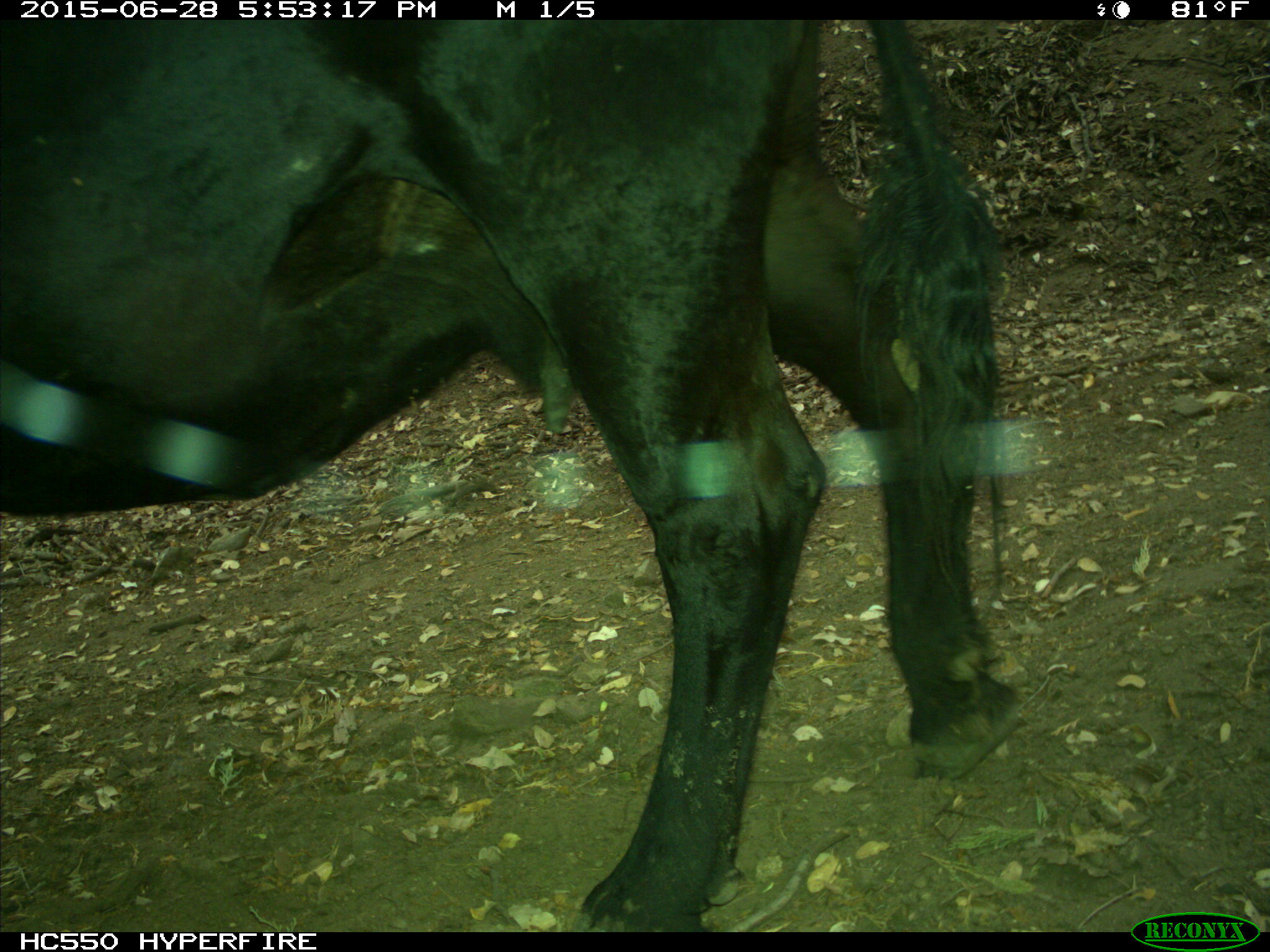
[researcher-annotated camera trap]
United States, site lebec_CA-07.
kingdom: Animalia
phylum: Chordata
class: Mammalia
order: Artiodactyla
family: Bovidae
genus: Bos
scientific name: Bos taurus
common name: domestic cow